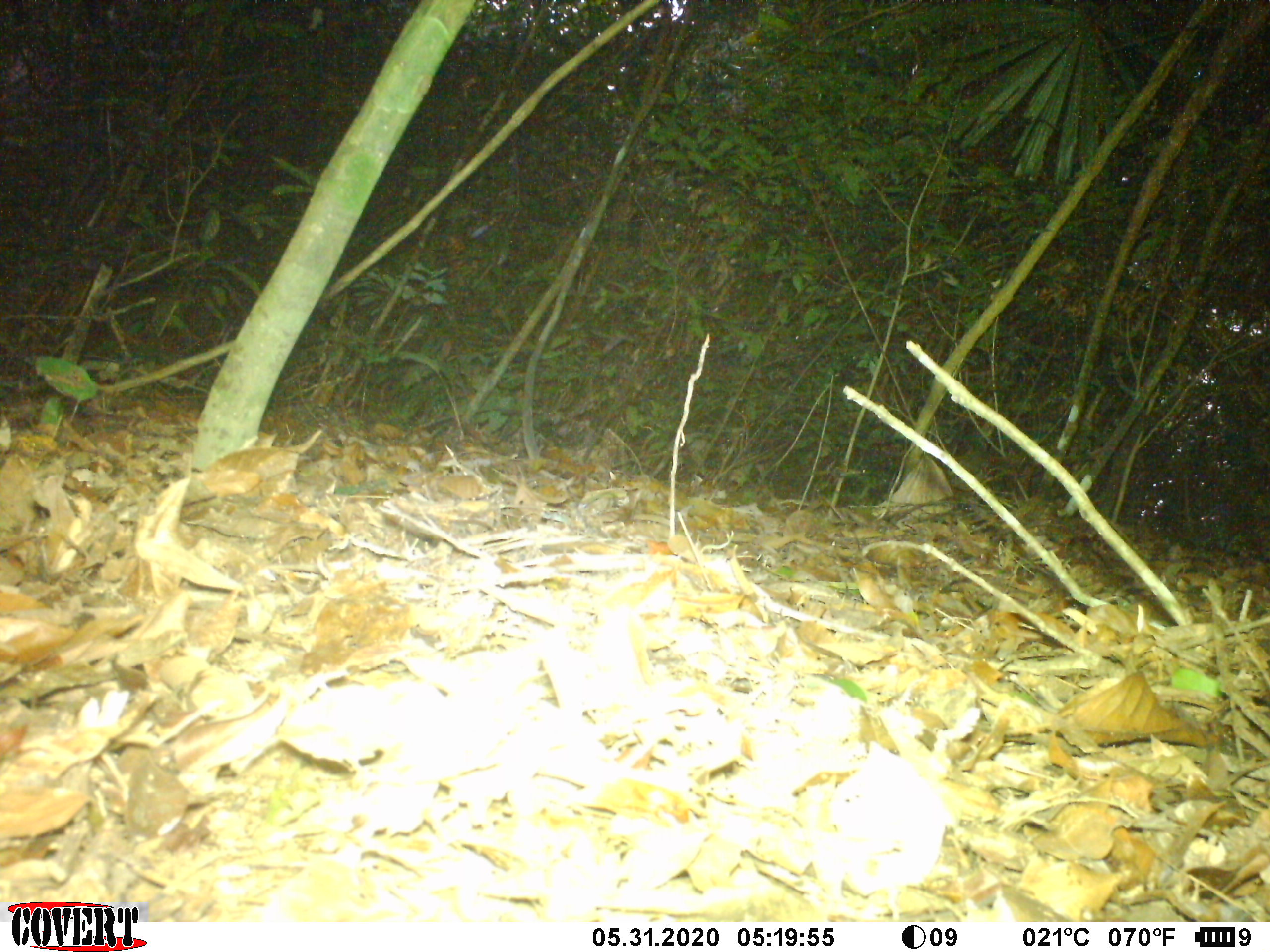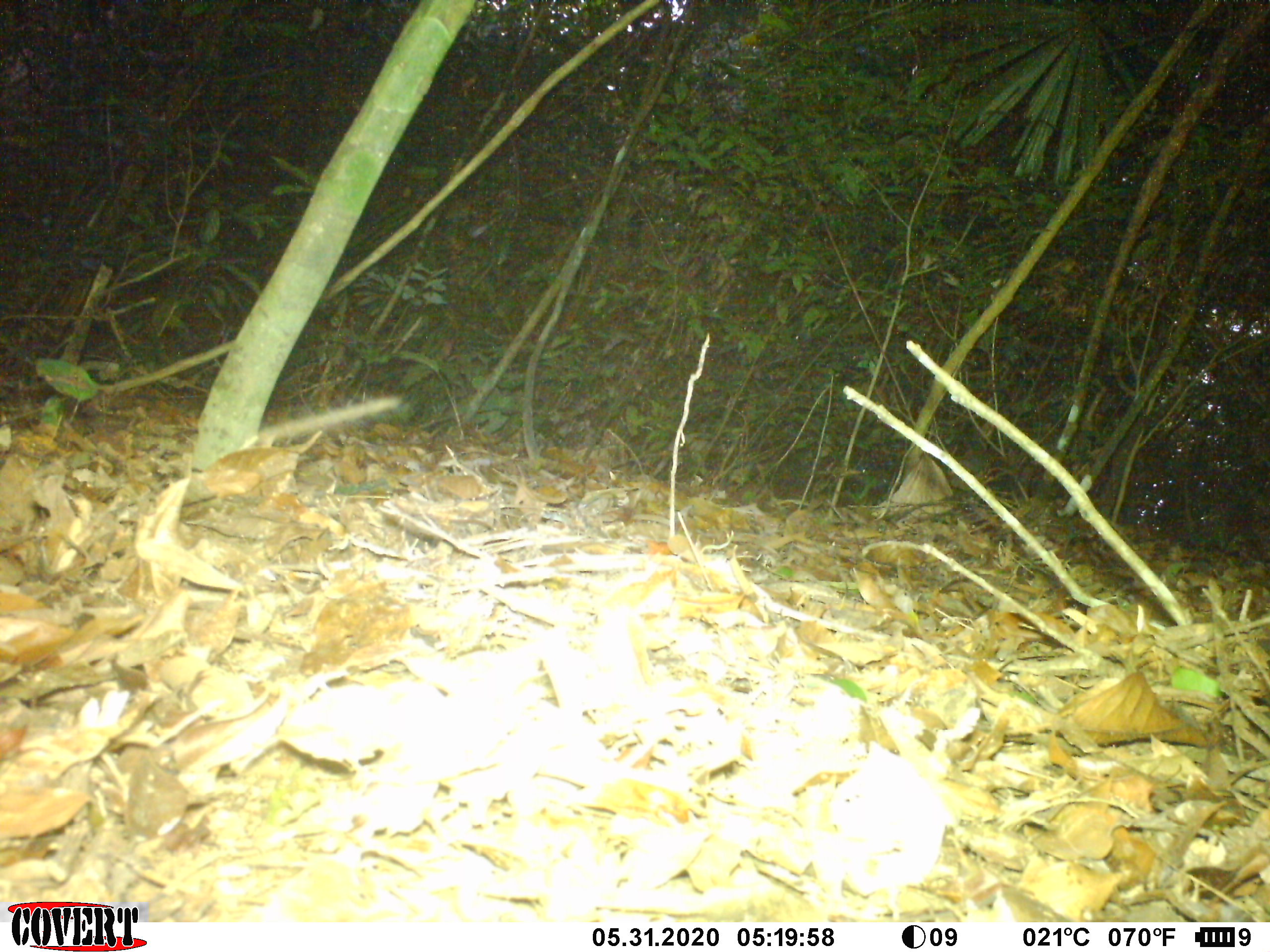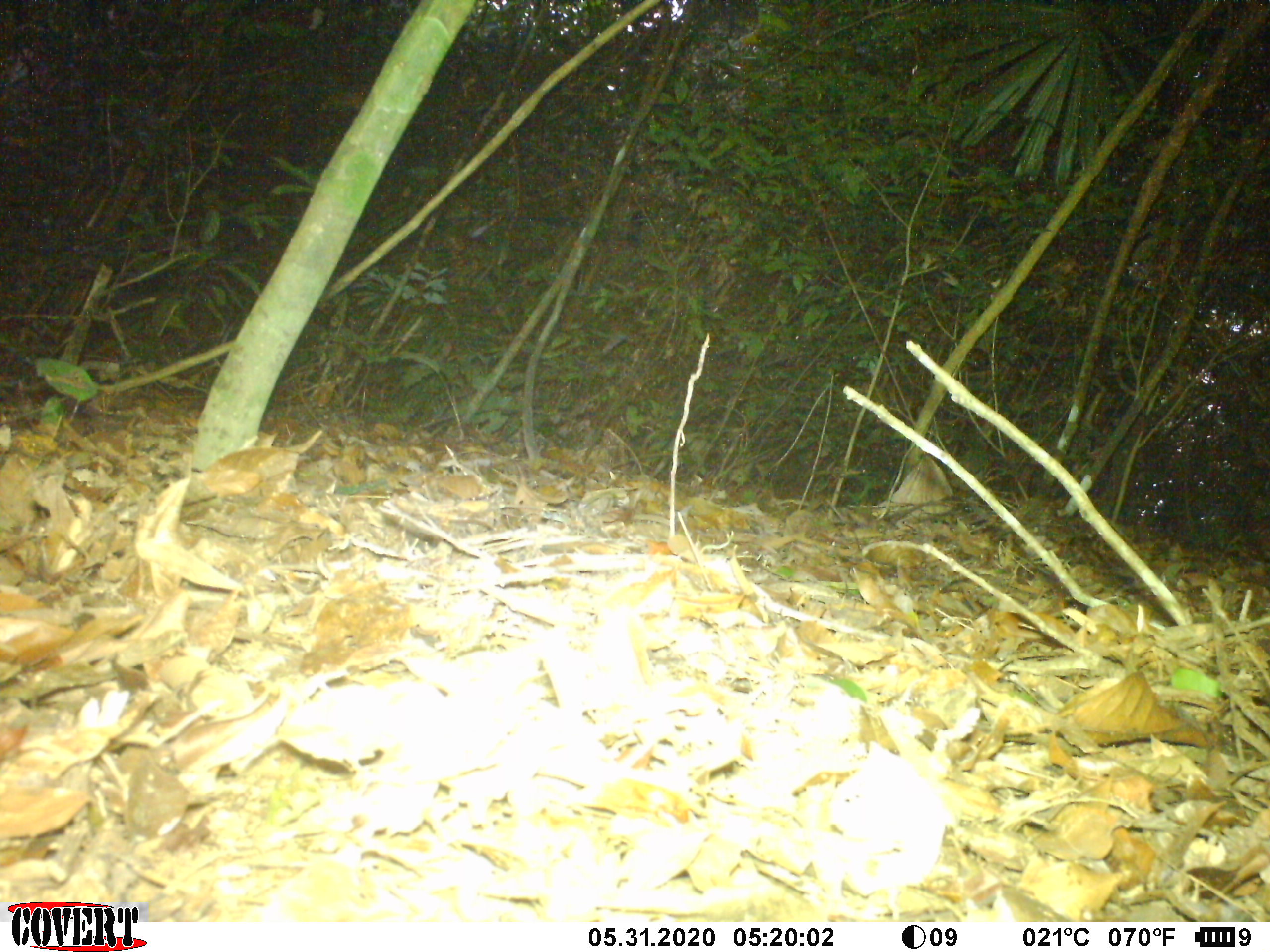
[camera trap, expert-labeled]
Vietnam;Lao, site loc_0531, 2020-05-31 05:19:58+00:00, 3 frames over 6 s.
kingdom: Animalia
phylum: Chordata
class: Mammalia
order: Rodentia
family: Sciuridae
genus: Dremomys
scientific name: Dremomys rufigenis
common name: red-cheeked squirrel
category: red cheeked squirrel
Red cheeked squirrel (red-cheeked squirrel) (Dremomys rufigenis). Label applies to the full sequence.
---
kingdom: Animalia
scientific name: Animalia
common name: animal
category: unidentified animal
Unidentified animal (animal) (Animalia). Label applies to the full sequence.